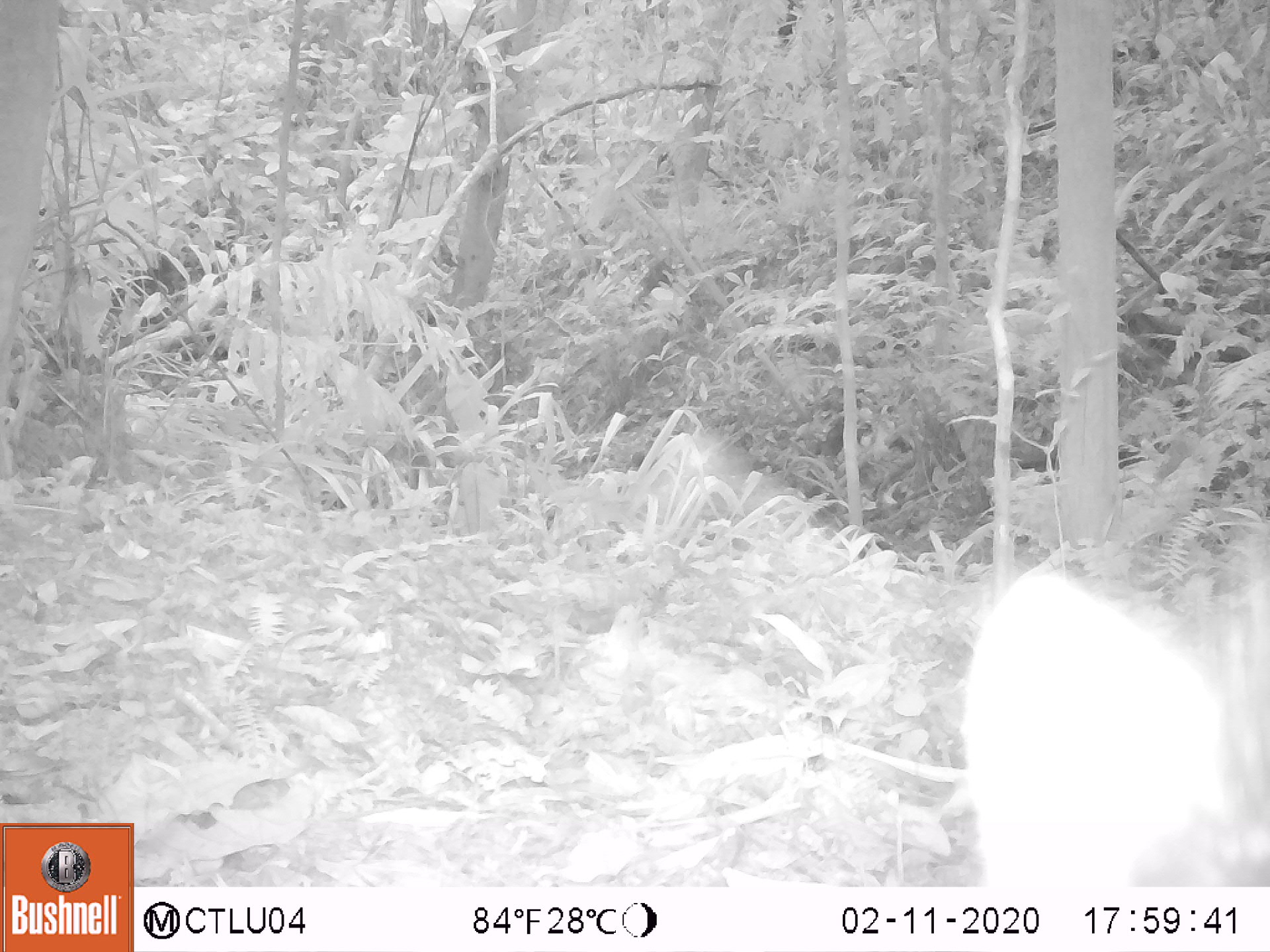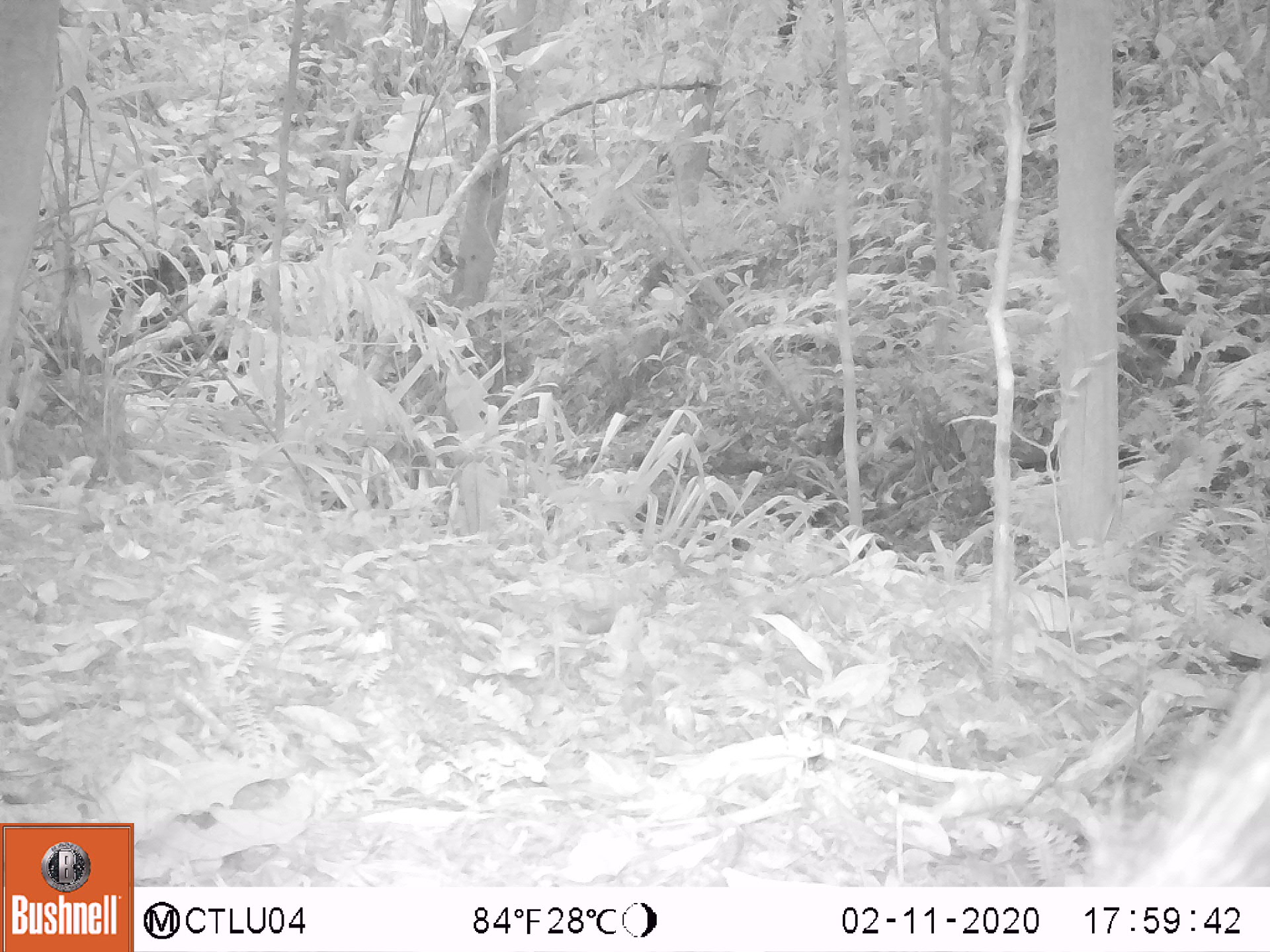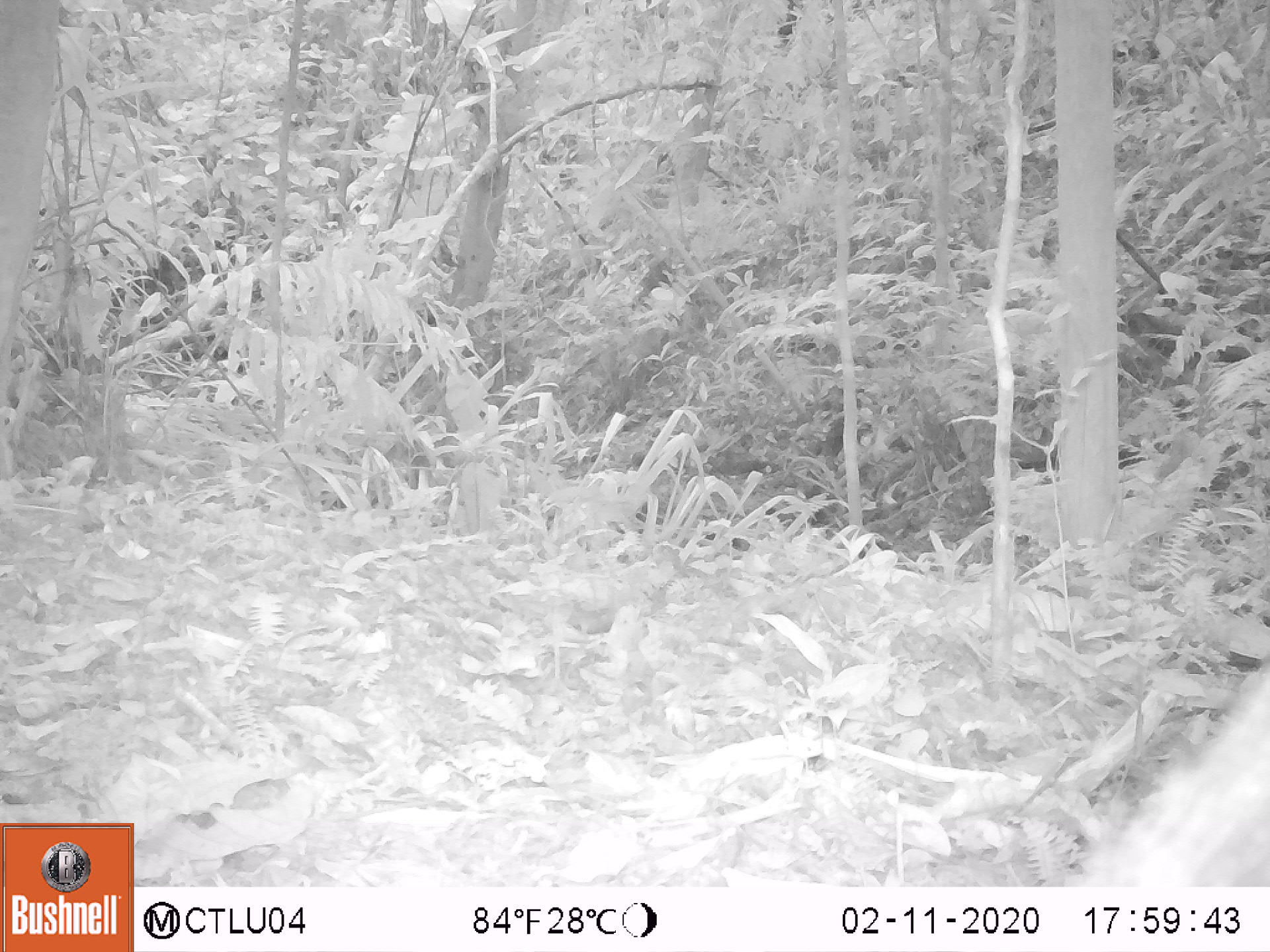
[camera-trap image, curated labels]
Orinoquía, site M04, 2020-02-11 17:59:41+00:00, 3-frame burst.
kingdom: Animalia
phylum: Chordata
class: Mammalia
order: Artiodactyla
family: Tayassuidae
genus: Pecari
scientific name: Pecari tajacu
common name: collared peccary